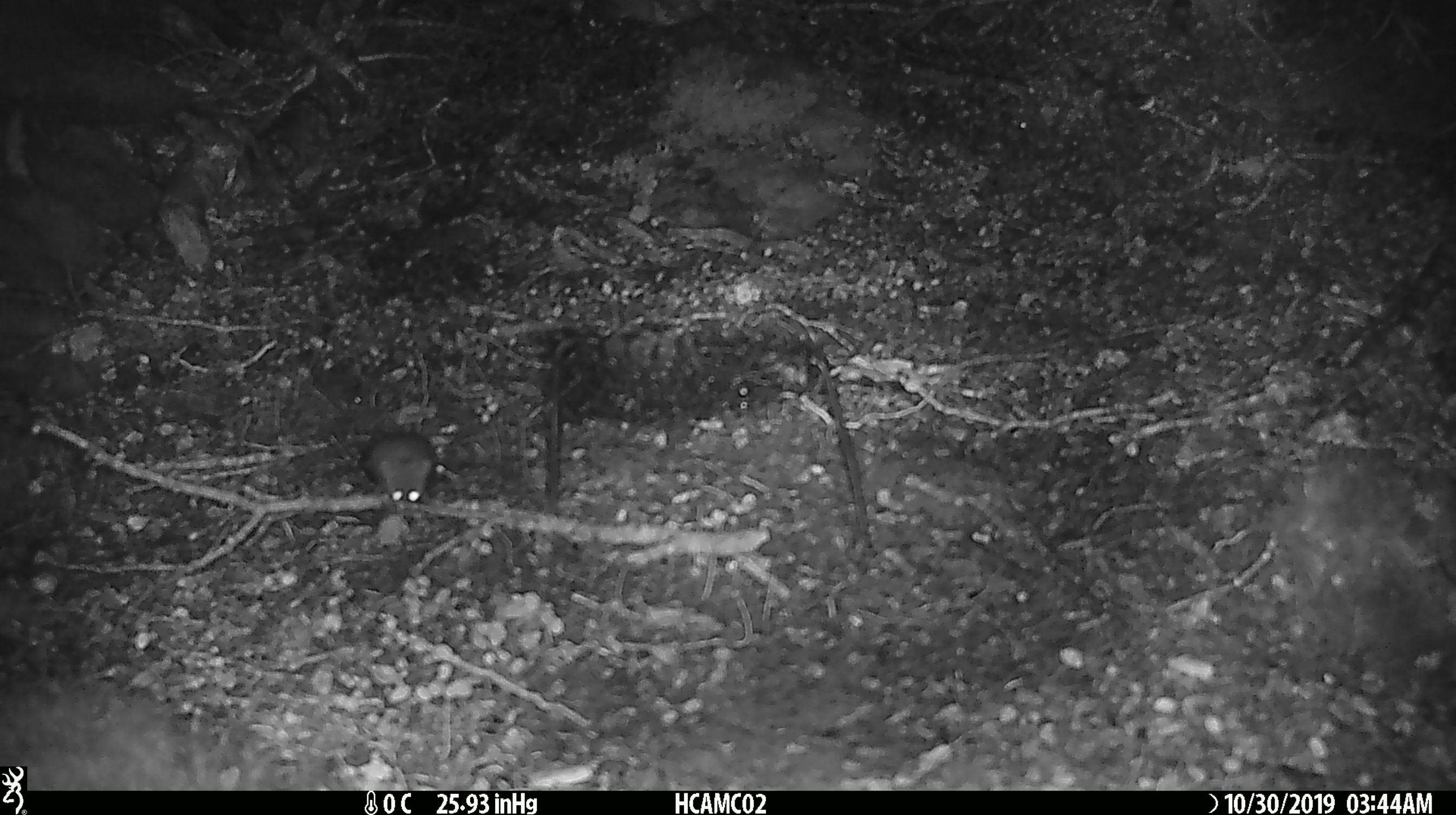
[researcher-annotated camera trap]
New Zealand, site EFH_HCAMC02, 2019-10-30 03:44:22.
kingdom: Animalia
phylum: Chordata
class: Mammalia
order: Rodentia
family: Muridae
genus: Mus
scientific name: Mus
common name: mouse